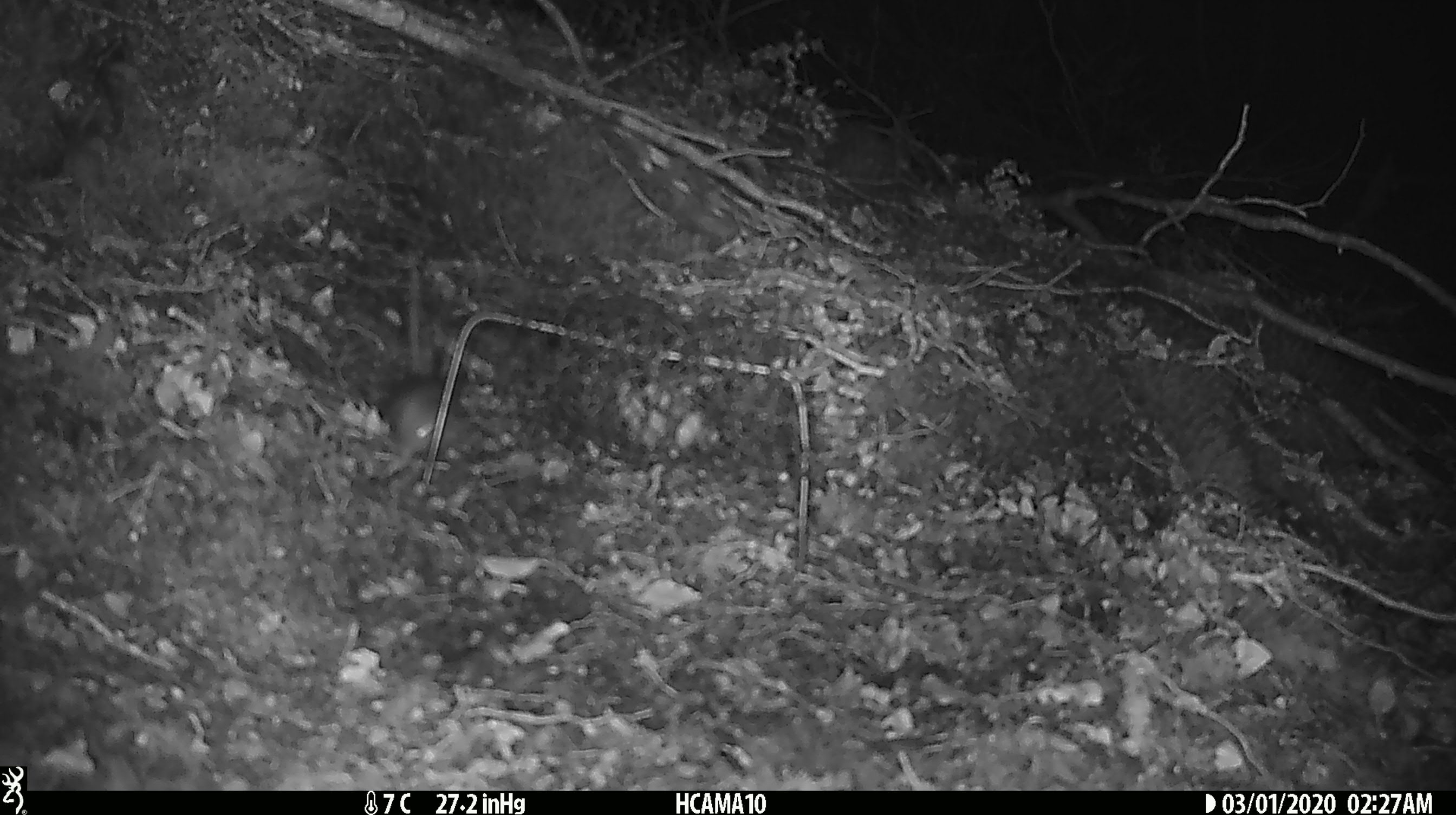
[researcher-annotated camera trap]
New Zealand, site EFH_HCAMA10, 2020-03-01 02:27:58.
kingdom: Animalia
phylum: Chordata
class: Mammalia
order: Rodentia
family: Muridae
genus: Mus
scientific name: Mus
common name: mouse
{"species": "mouse (Mus)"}